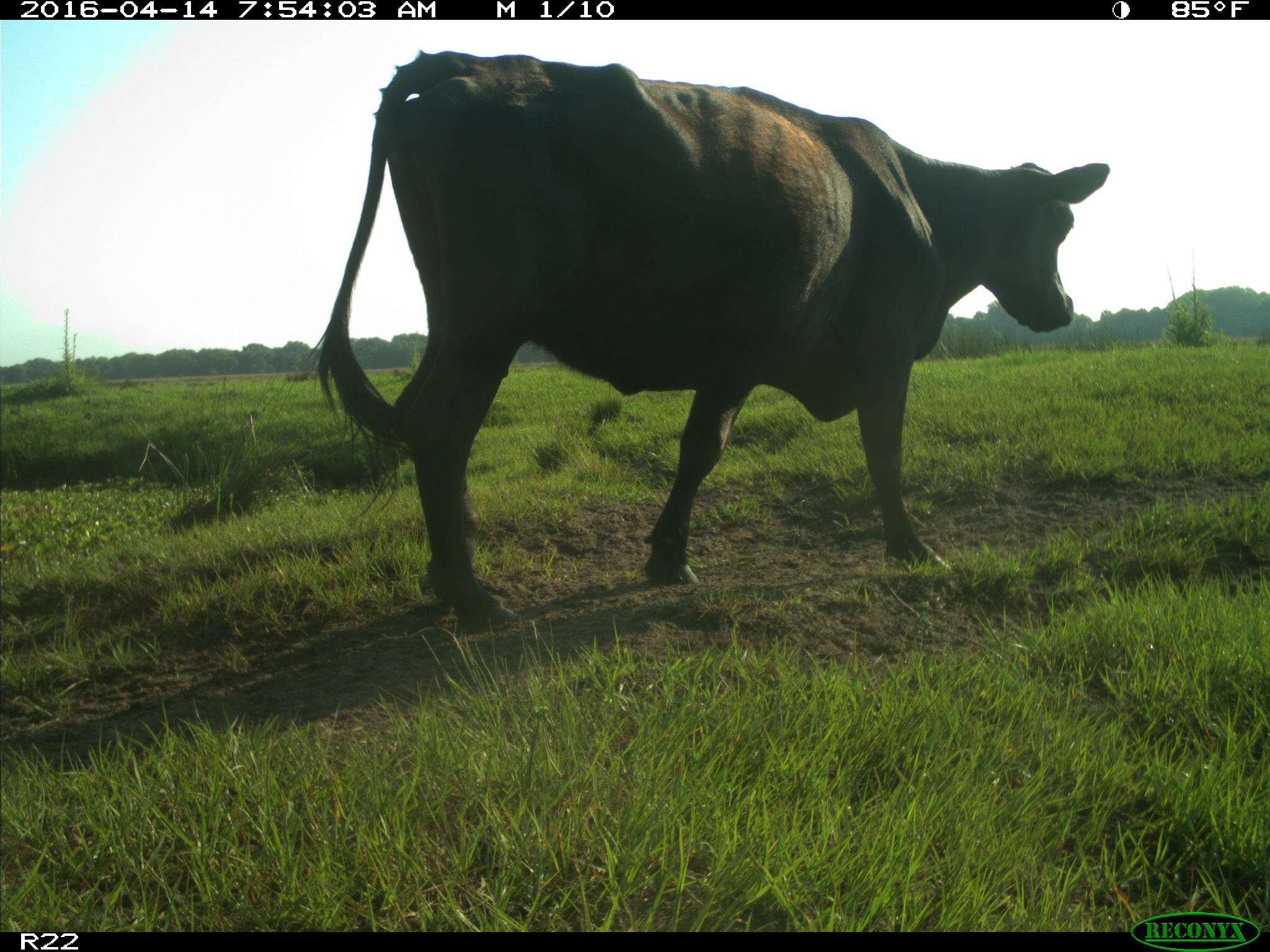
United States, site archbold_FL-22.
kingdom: Animalia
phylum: Chordata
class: Mammalia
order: Artiodactyla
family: Bovidae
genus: Bos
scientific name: Bos taurus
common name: domestic cow